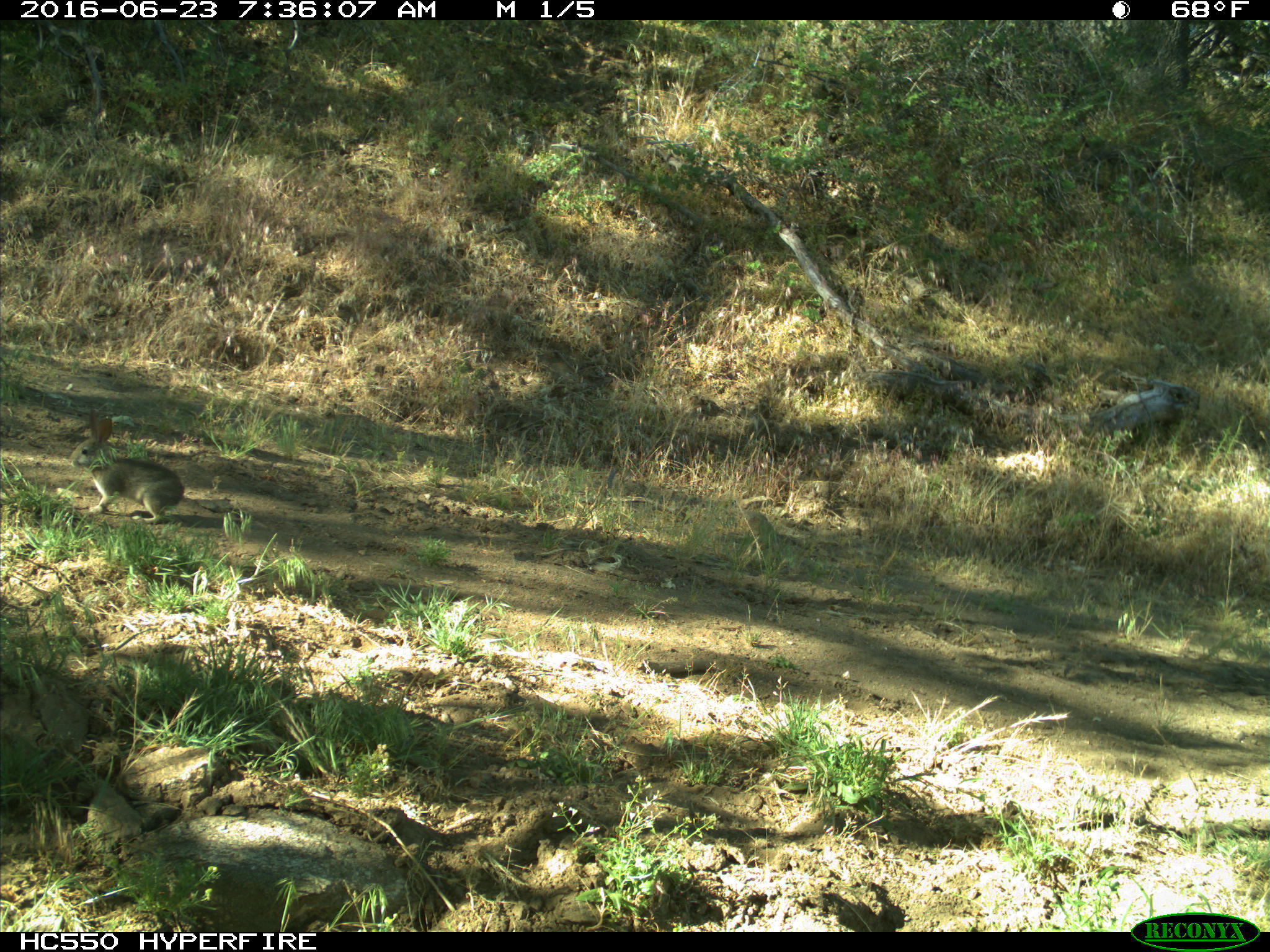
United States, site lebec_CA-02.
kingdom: Animalia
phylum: Chordata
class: Mammalia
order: Lagomorpha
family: Leporidae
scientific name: Leporidae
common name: rabbits and hares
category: unidentified rabbit